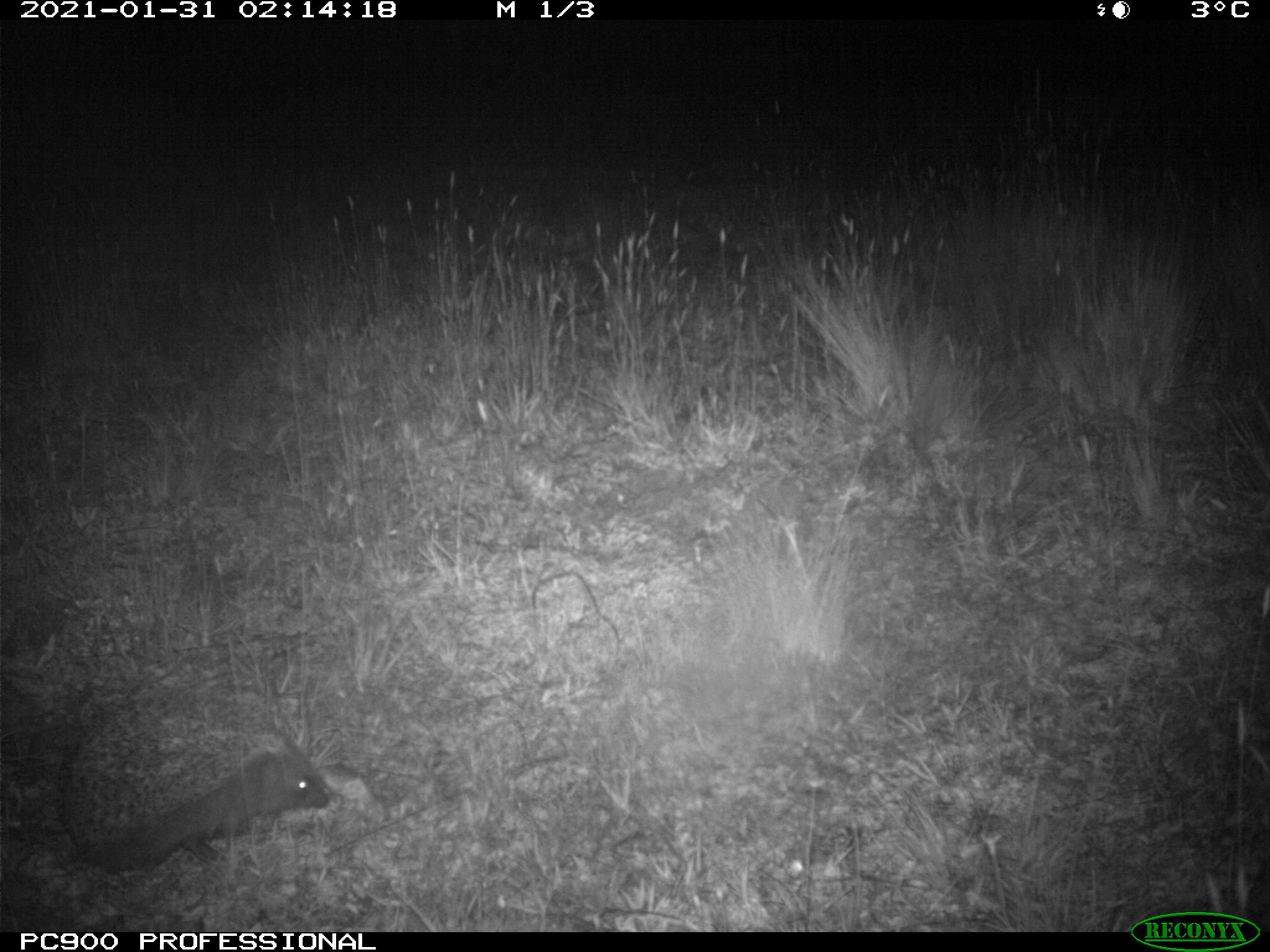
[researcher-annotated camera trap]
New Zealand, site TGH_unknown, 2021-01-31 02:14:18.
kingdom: Animalia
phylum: Chordata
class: Mammalia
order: Eulipotyphla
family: Erinaceidae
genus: Erinaceus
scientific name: Erinaceus europaeus europaeus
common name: european hedgehog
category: hedgehog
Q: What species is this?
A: Hedgehog (european hedgehog) (Erinaceus europaeus europaeus).